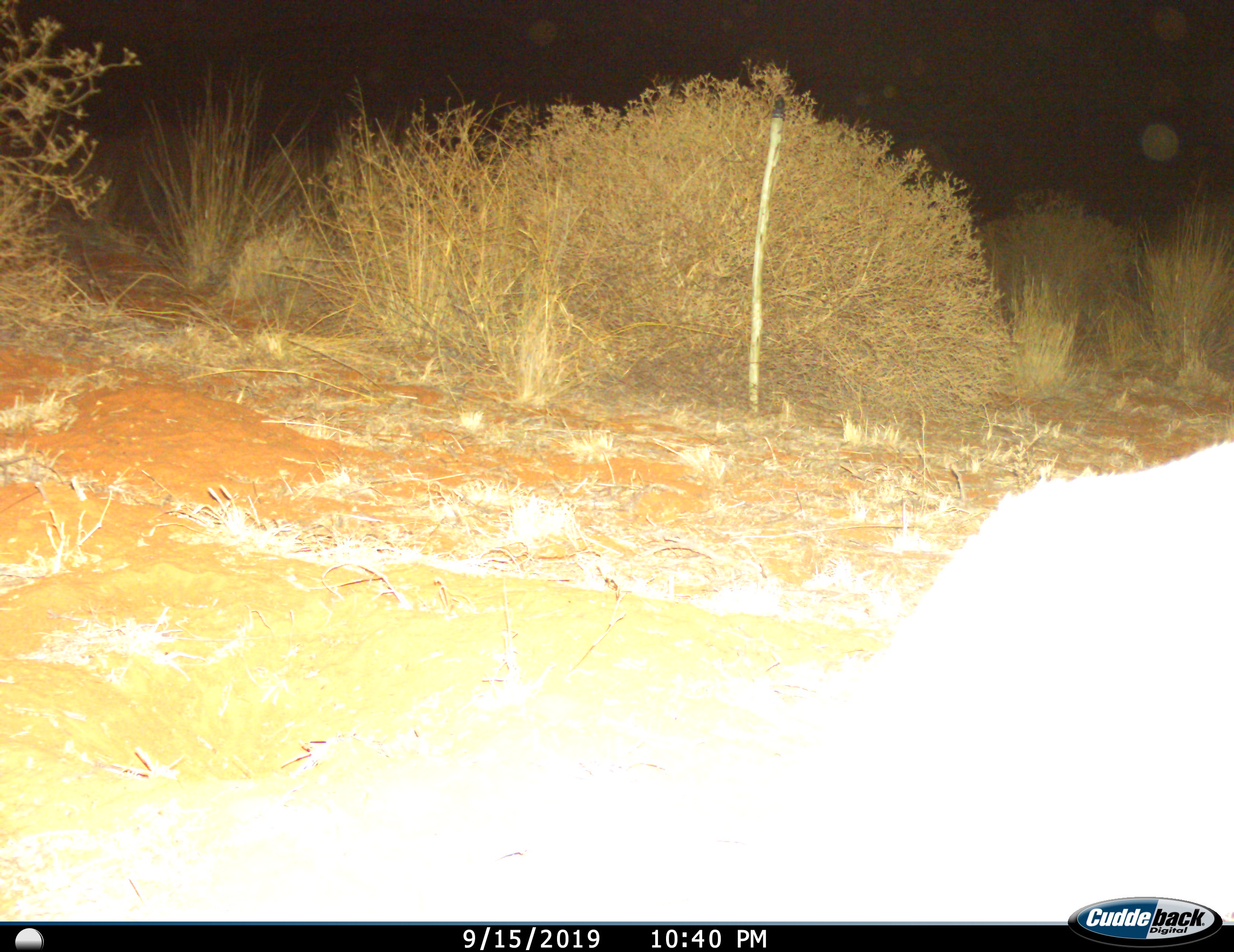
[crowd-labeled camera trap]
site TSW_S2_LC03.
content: unidentified animal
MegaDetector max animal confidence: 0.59